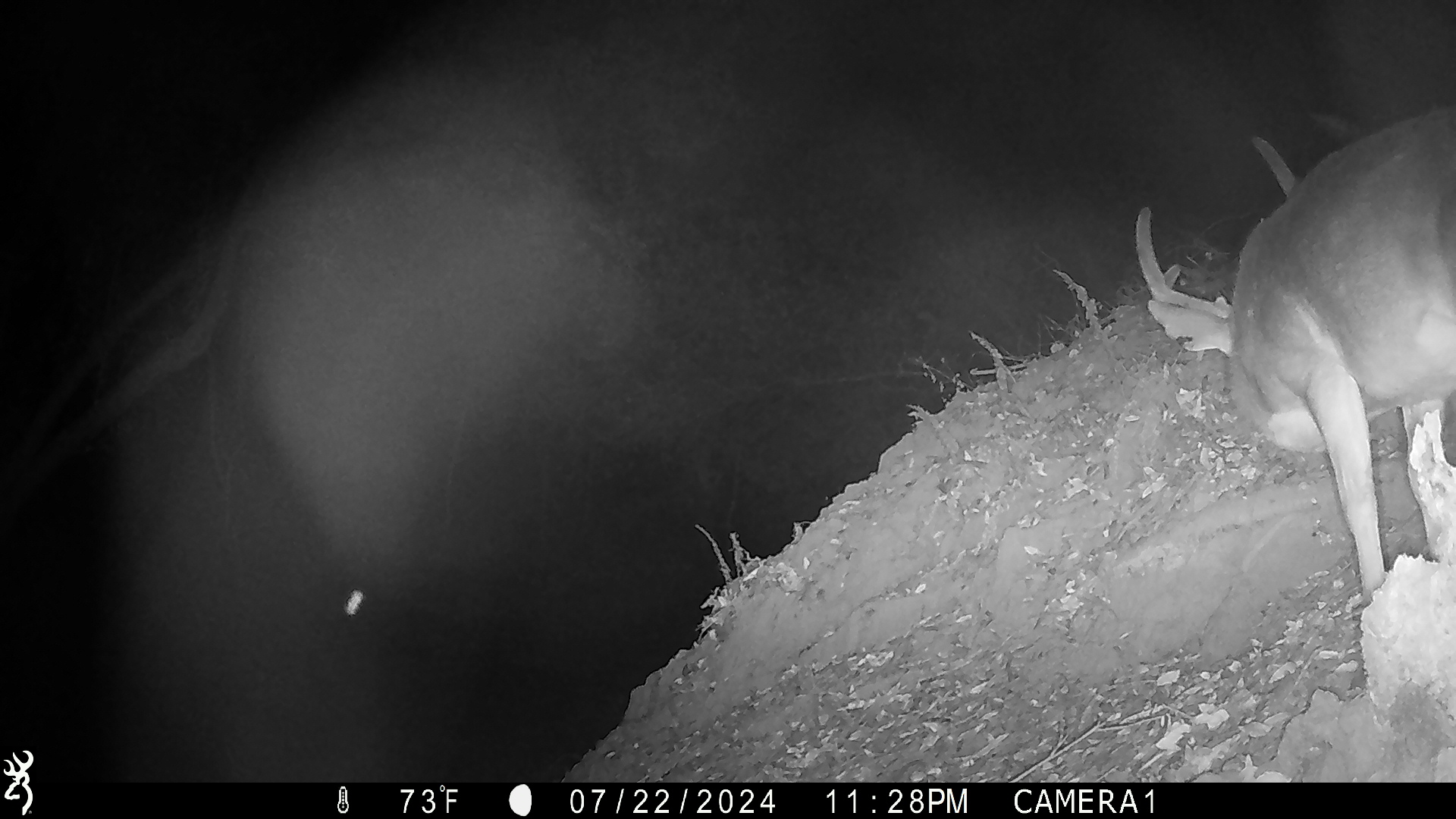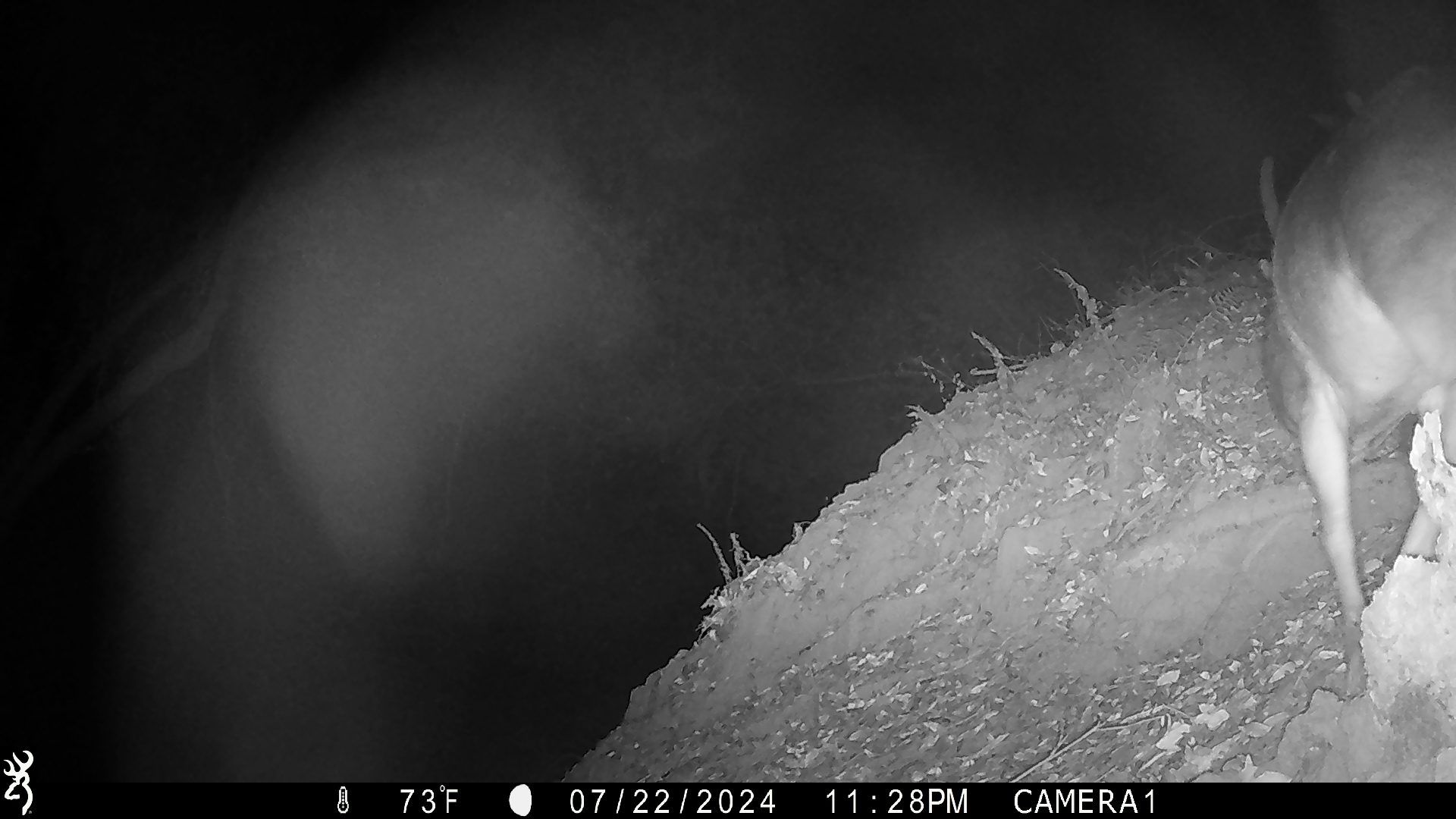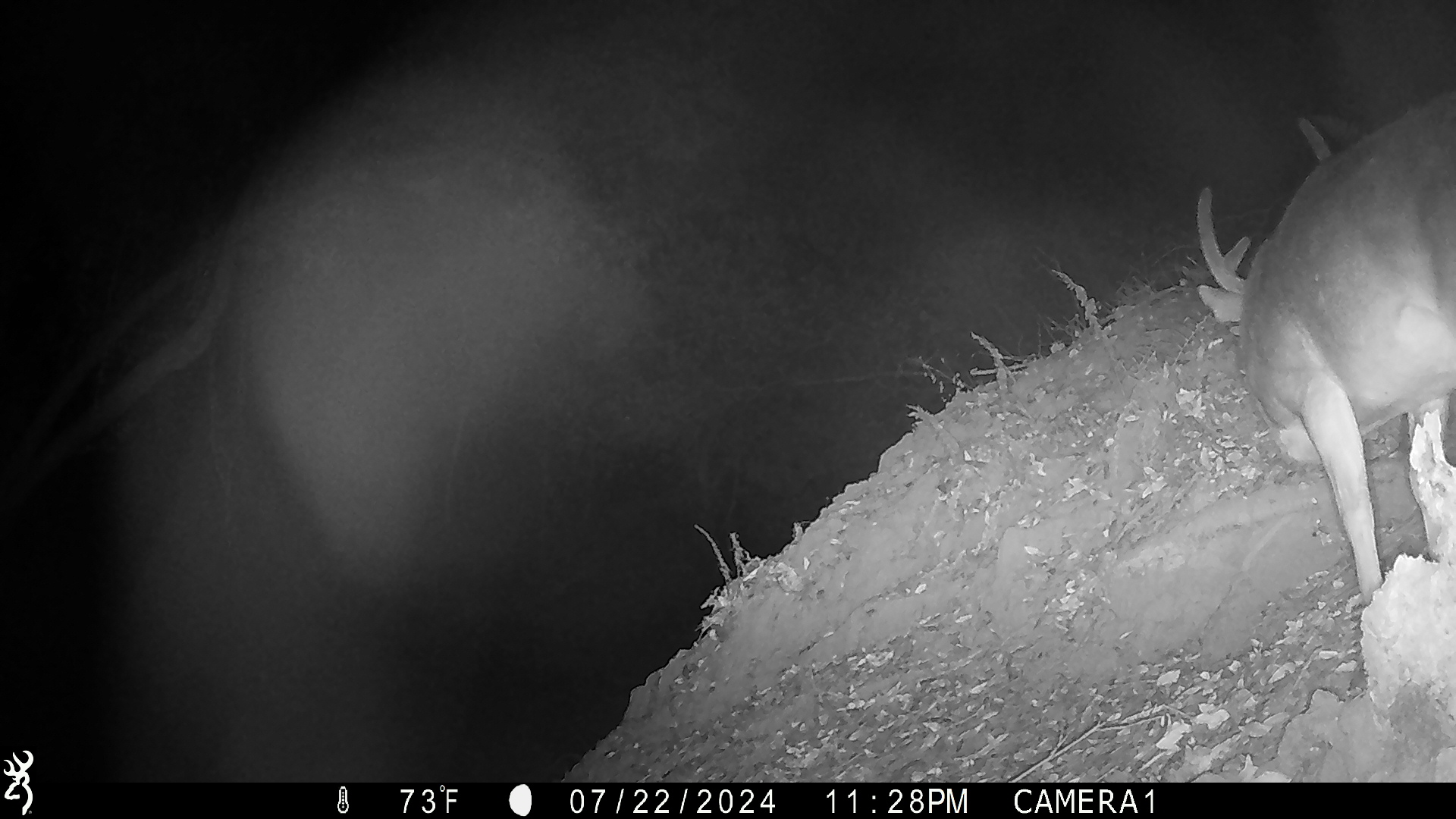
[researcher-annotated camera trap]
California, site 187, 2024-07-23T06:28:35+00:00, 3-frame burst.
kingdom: Animalia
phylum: Chordata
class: Mammalia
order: Artiodactyla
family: Cervidae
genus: Odocoileus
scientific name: Odocoileus hemionus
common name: mule deer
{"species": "mule deer (Odocoileus hemionus)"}